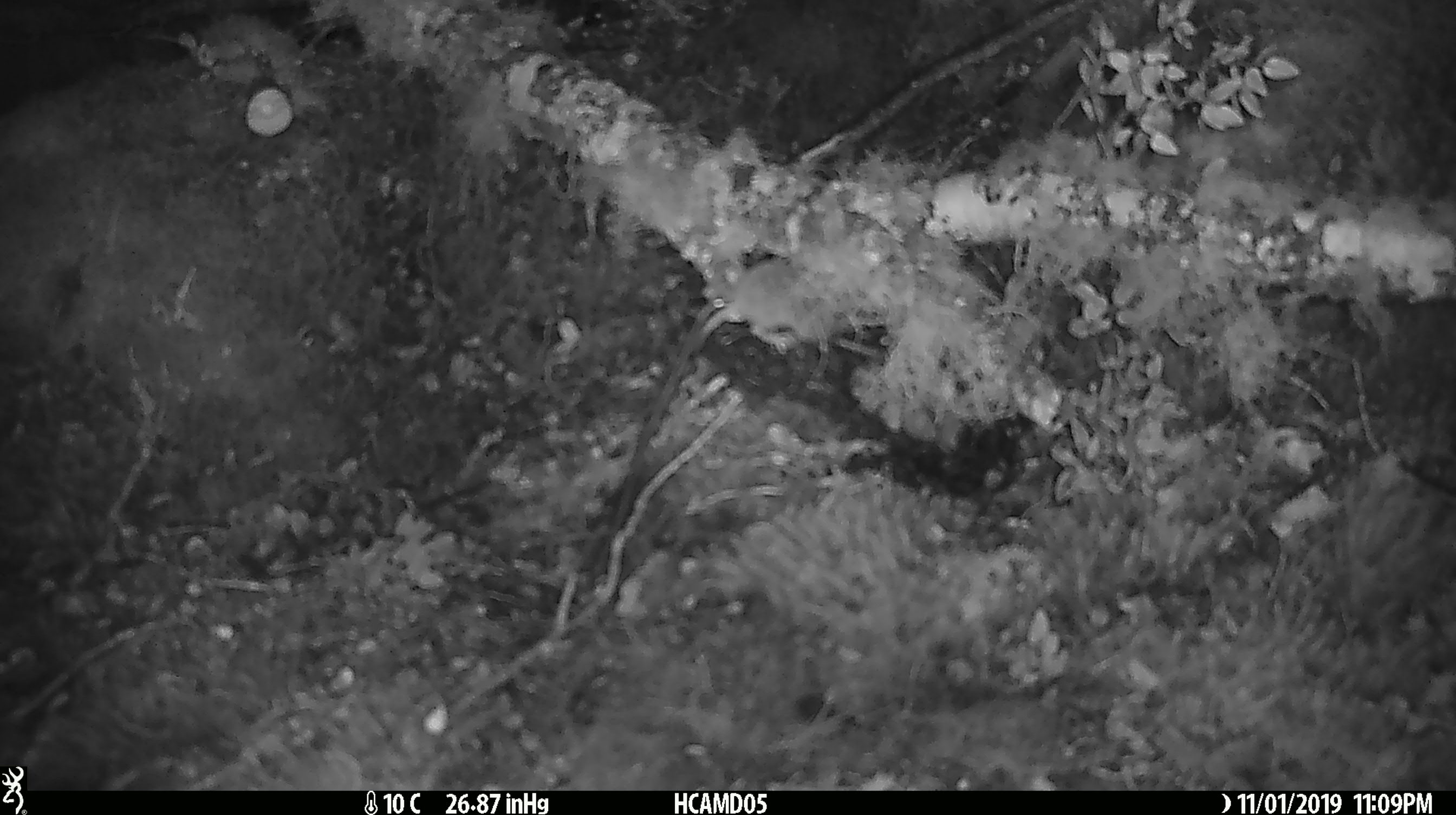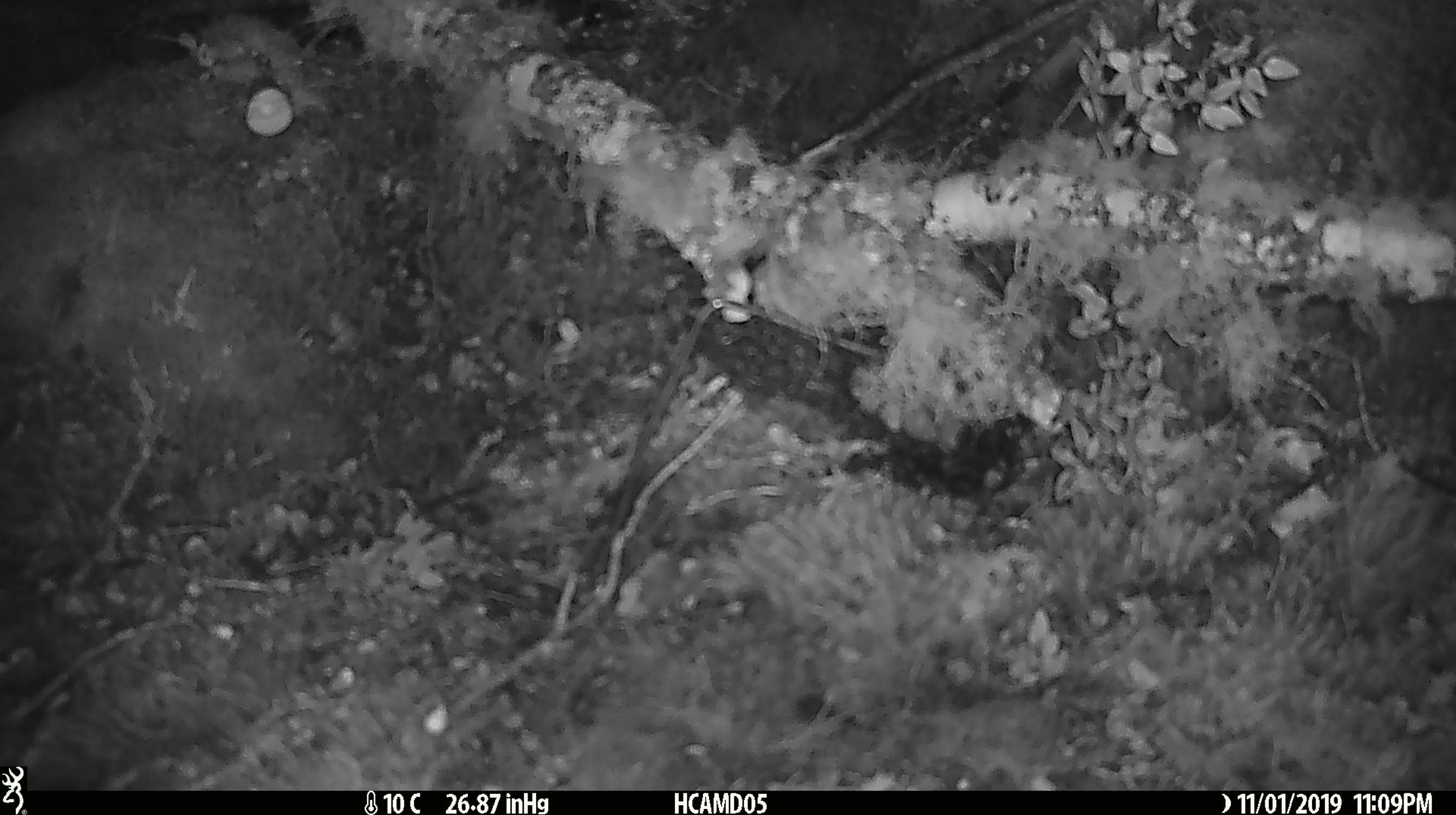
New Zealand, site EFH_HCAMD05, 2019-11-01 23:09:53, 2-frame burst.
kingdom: Animalia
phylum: Chordata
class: Mammalia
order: Rodentia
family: Muridae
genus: Mus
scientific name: Mus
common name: mouse